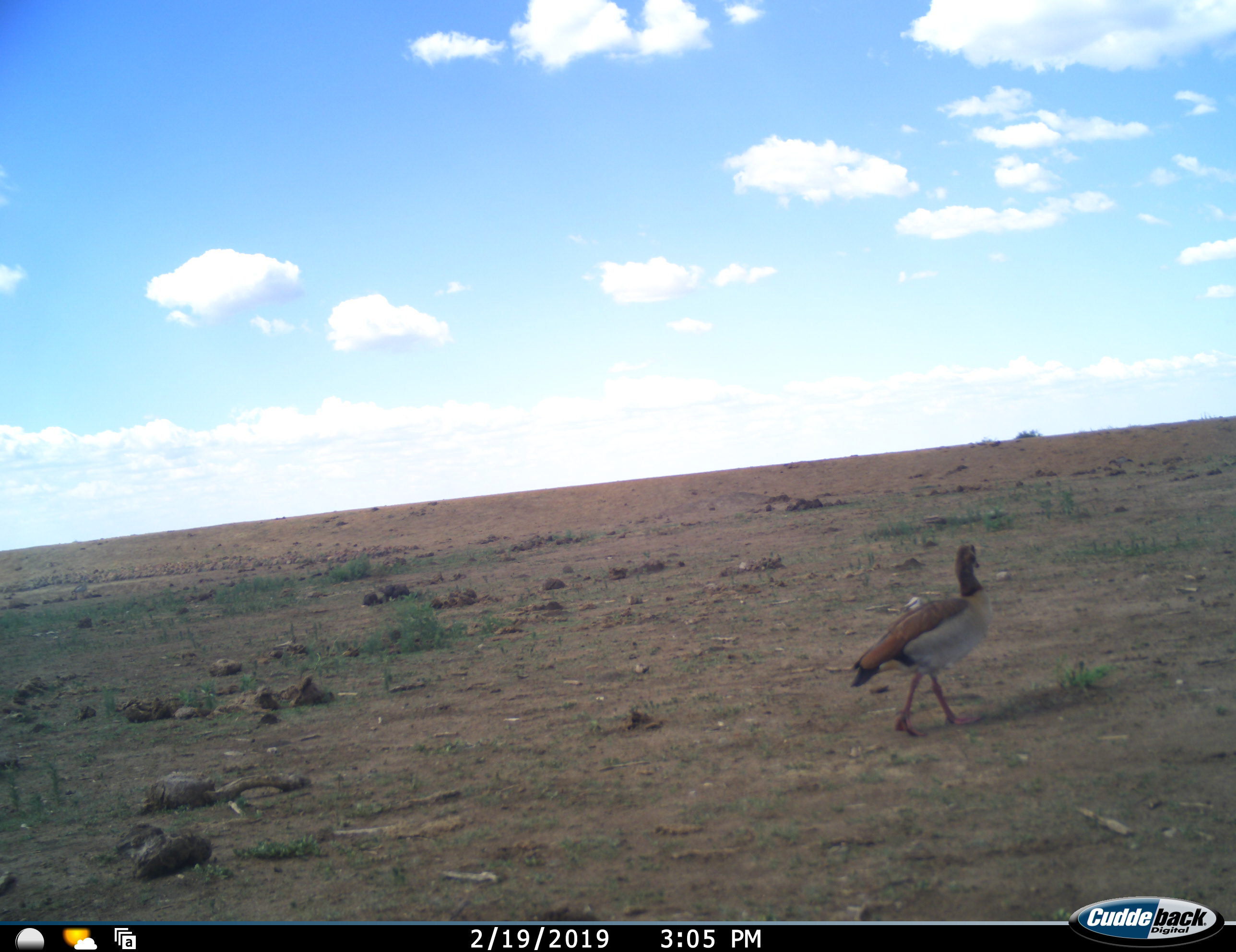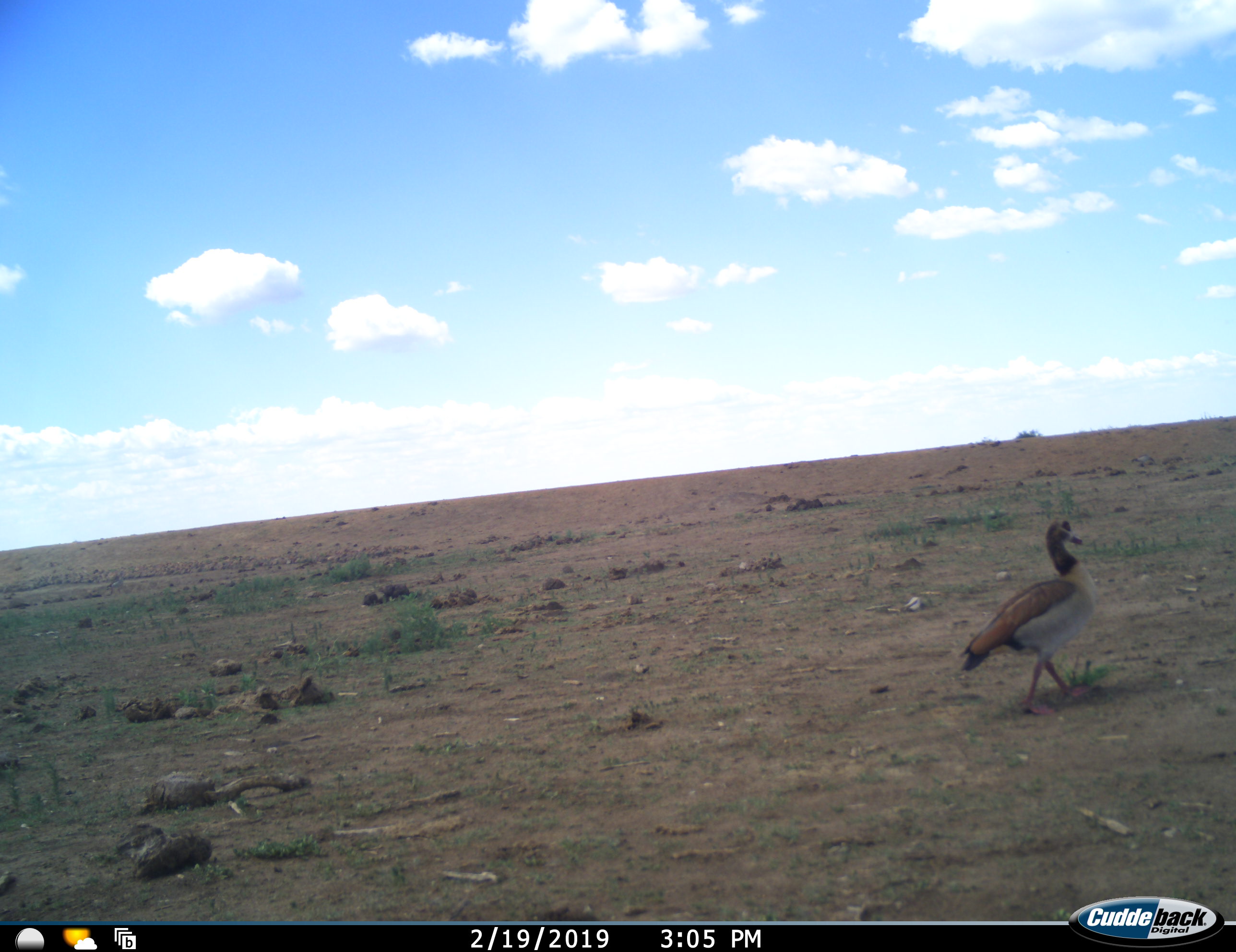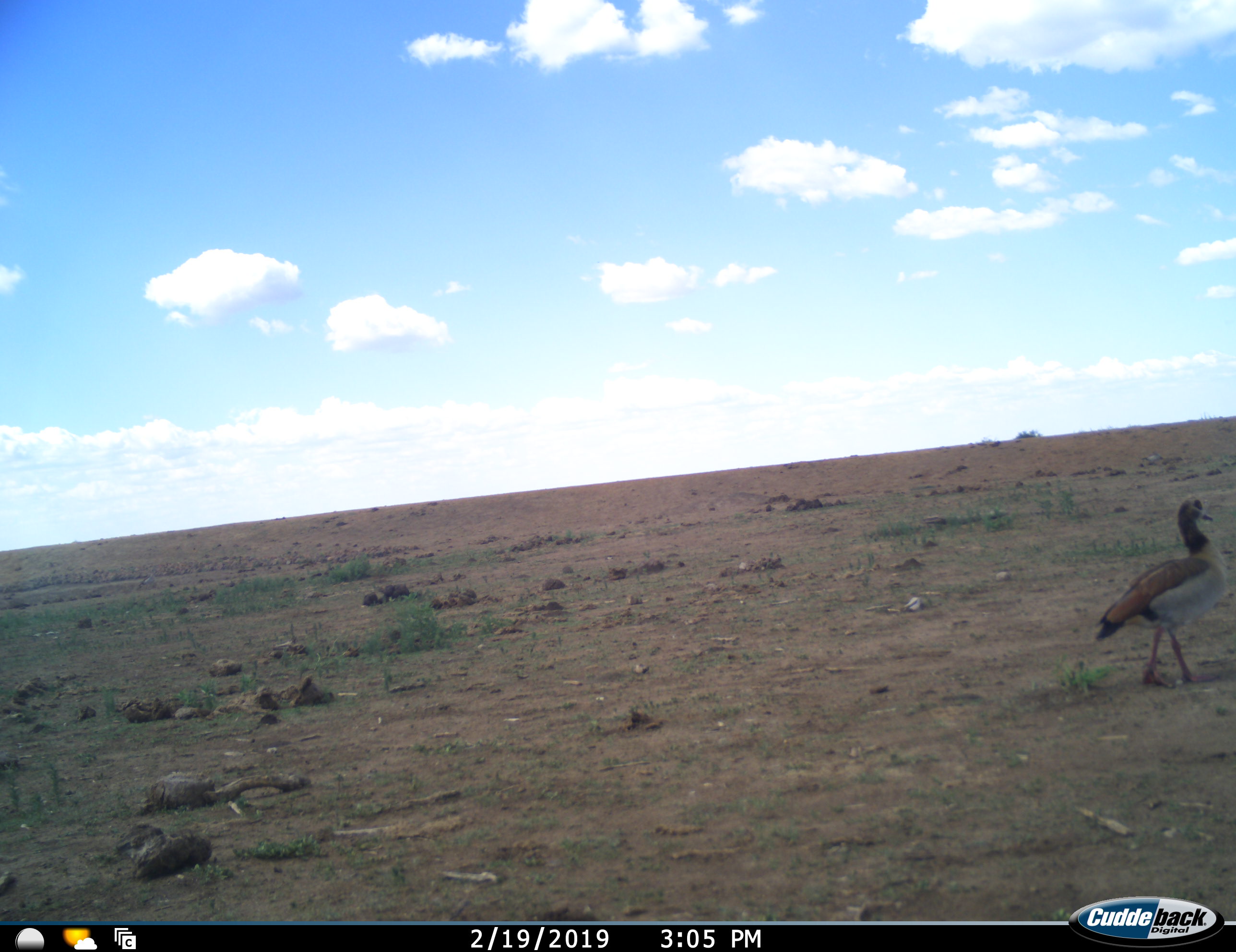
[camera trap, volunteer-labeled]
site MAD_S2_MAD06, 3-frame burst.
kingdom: Animalia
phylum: Chordata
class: Aves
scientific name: Aves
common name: bird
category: birdother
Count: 1.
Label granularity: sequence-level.